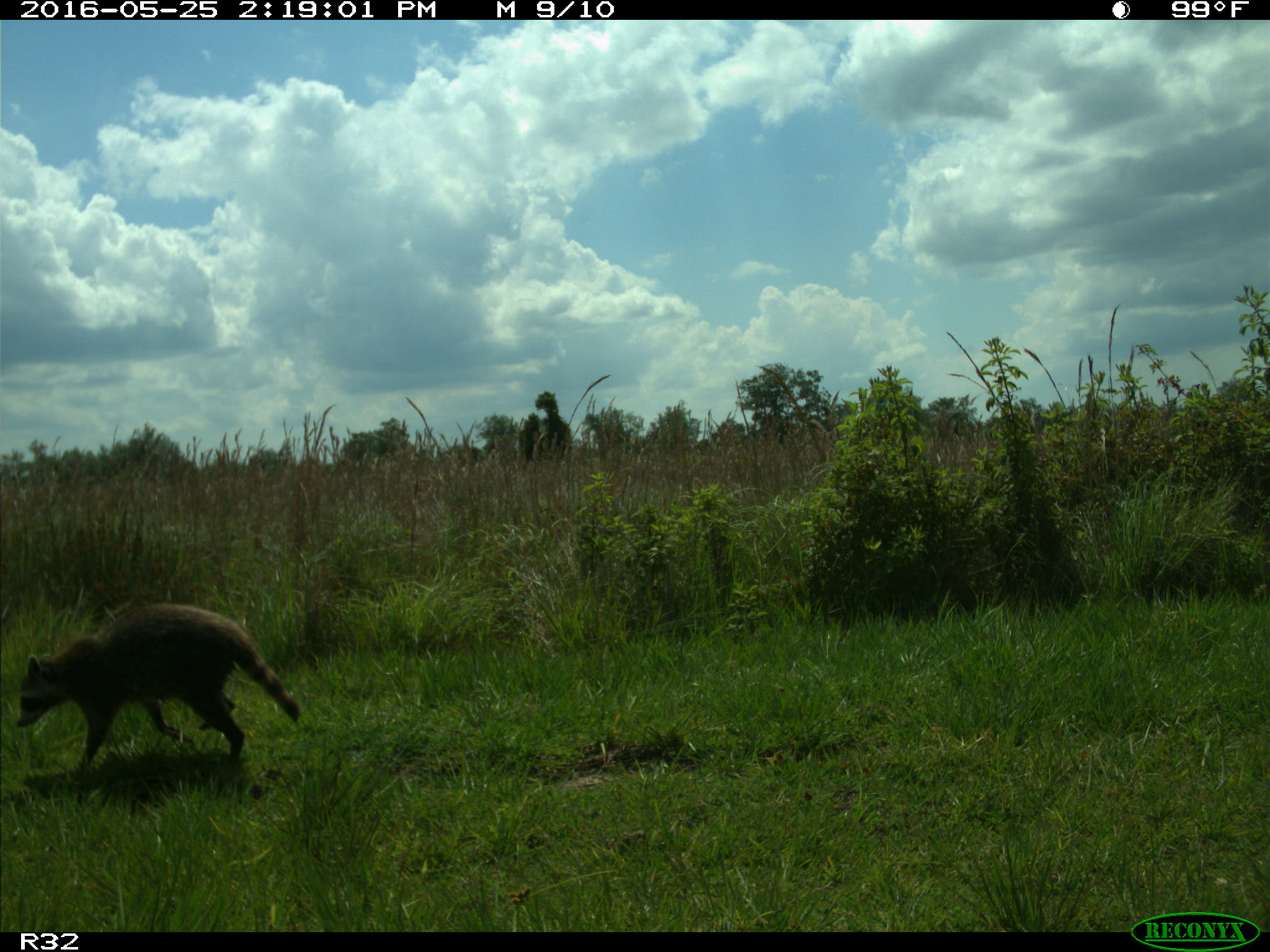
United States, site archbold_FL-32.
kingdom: Animalia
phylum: Chordata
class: Mammalia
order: Carnivora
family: Procyonidae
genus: Procyon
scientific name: Procyon lotor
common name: common raccoon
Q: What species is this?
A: Procyon lotor (common raccoon).